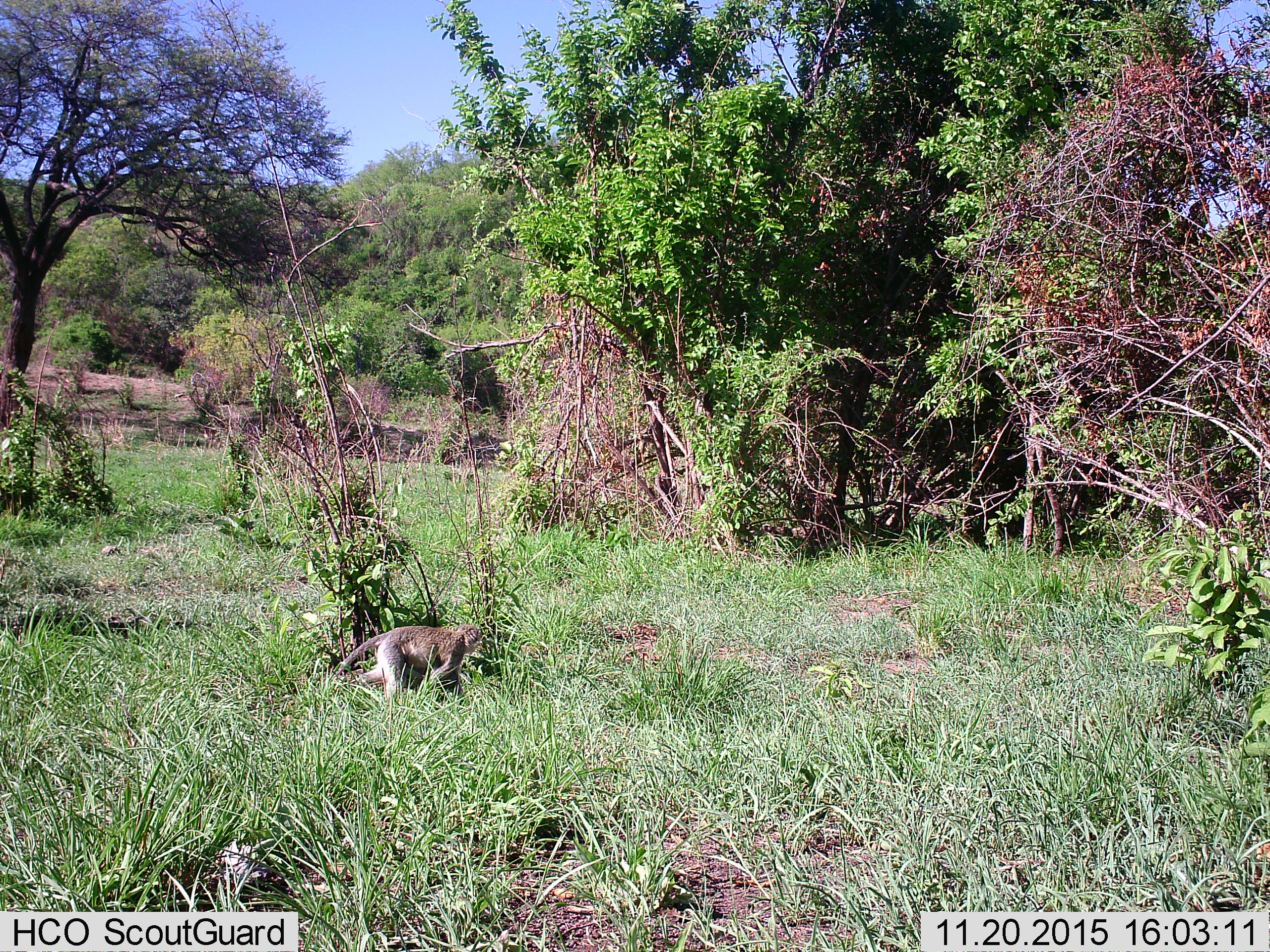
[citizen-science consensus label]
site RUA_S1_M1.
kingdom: Animalia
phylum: Chordata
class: Mammalia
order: Primates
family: Cercopithecidae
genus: Chlorocebus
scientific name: Chlorocebus pygerythrus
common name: vervet monkey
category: monkeyvervet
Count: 1.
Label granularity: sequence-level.